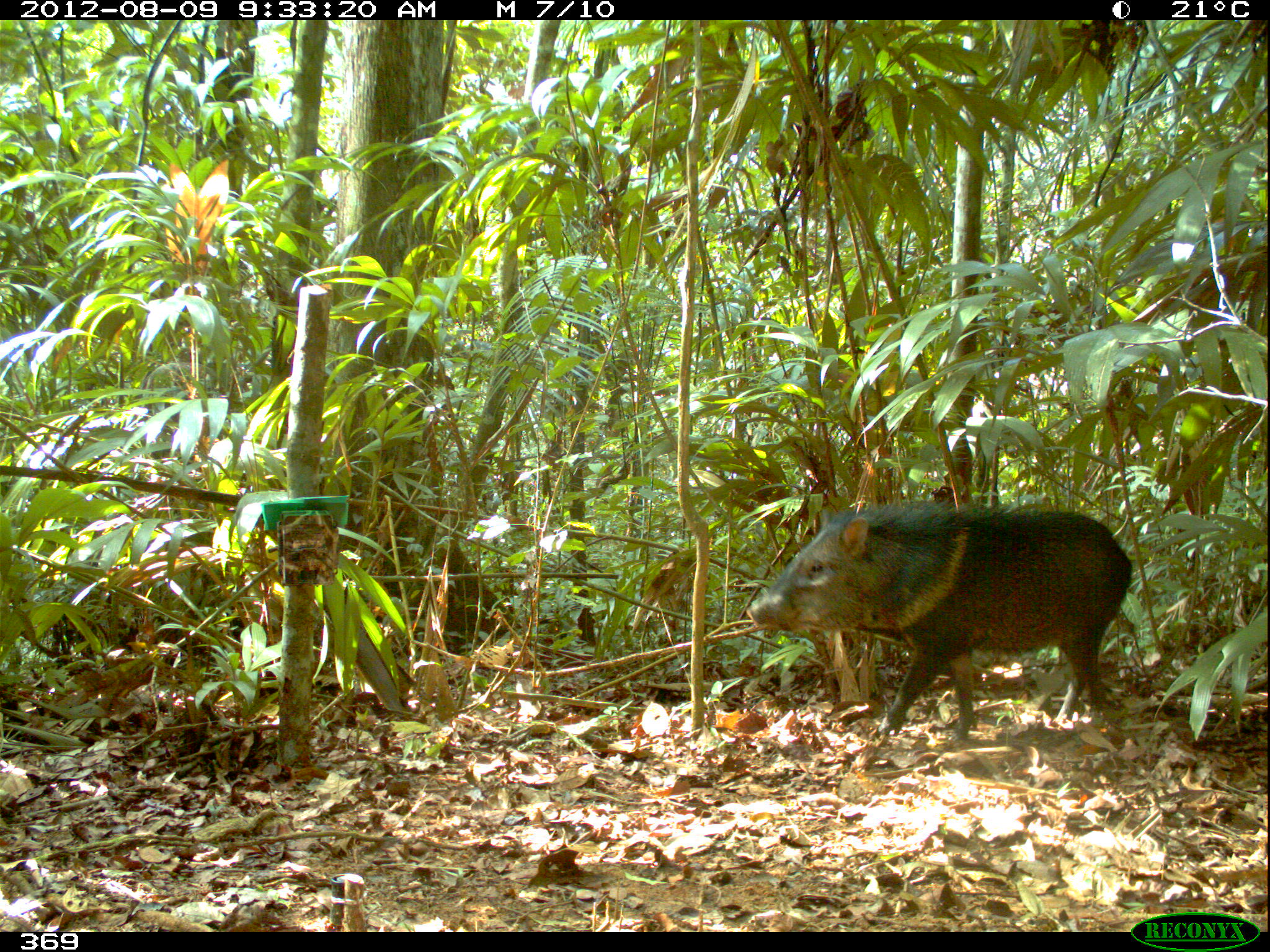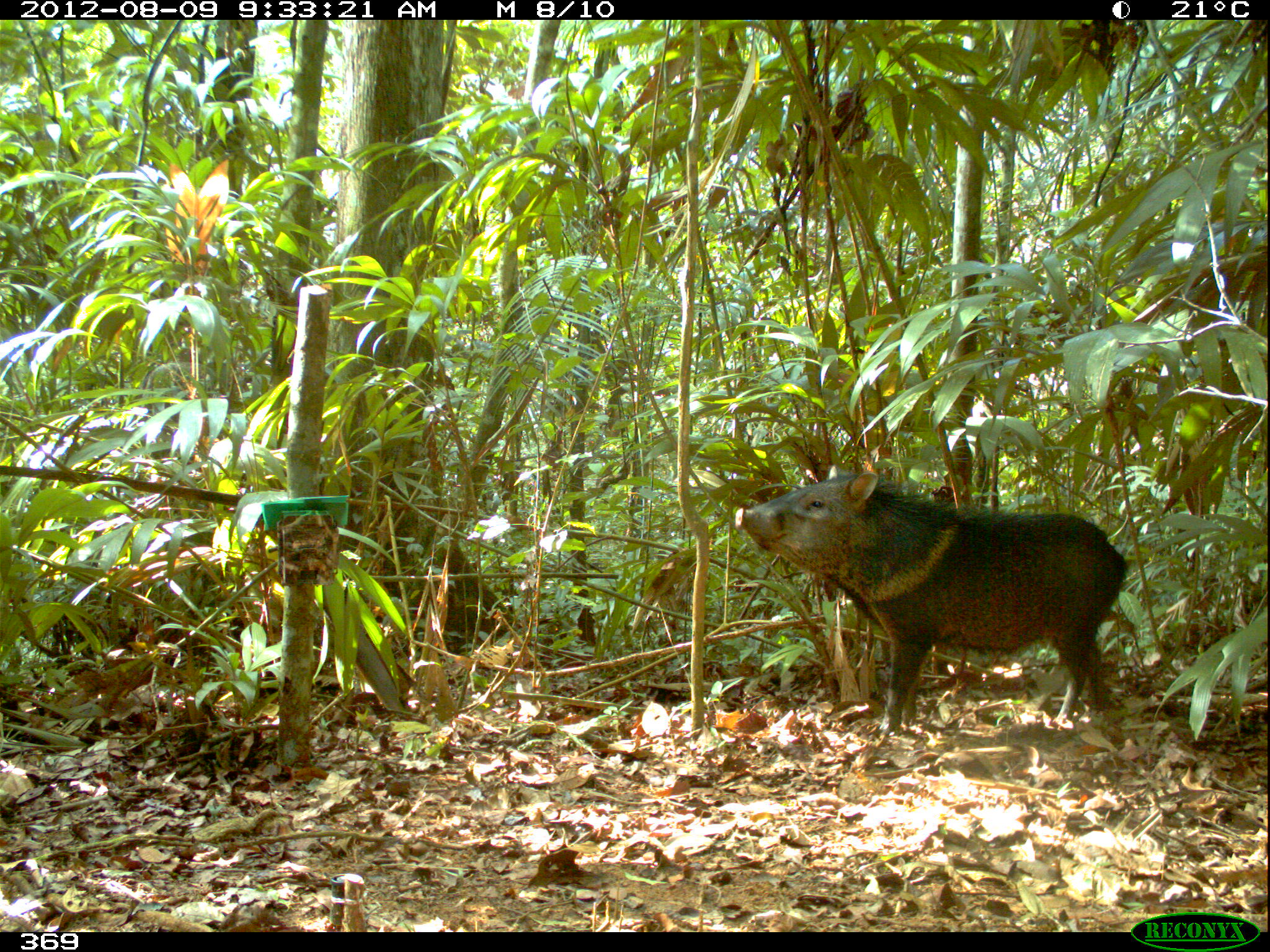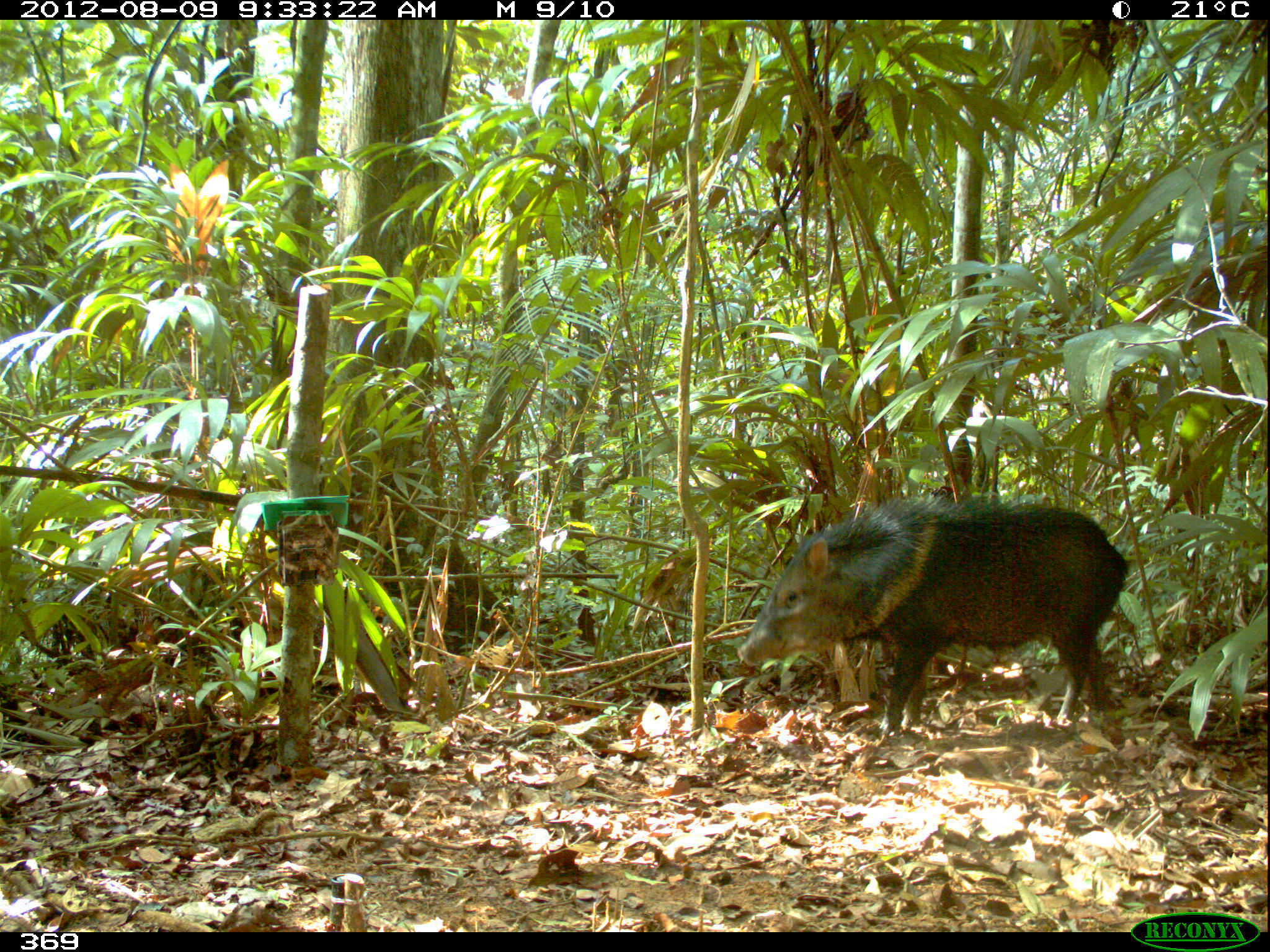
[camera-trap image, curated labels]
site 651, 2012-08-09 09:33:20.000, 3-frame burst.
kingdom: Animalia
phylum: Chordata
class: Mammalia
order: Artiodactyla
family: Tayassuidae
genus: Pecari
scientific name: Pecari tajacu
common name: collared peccary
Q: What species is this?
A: Pecari tajacu (collared peccary).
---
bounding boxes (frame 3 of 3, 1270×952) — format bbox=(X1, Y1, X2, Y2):
pecari tajacu: bbox=(735, 493, 1129, 739)